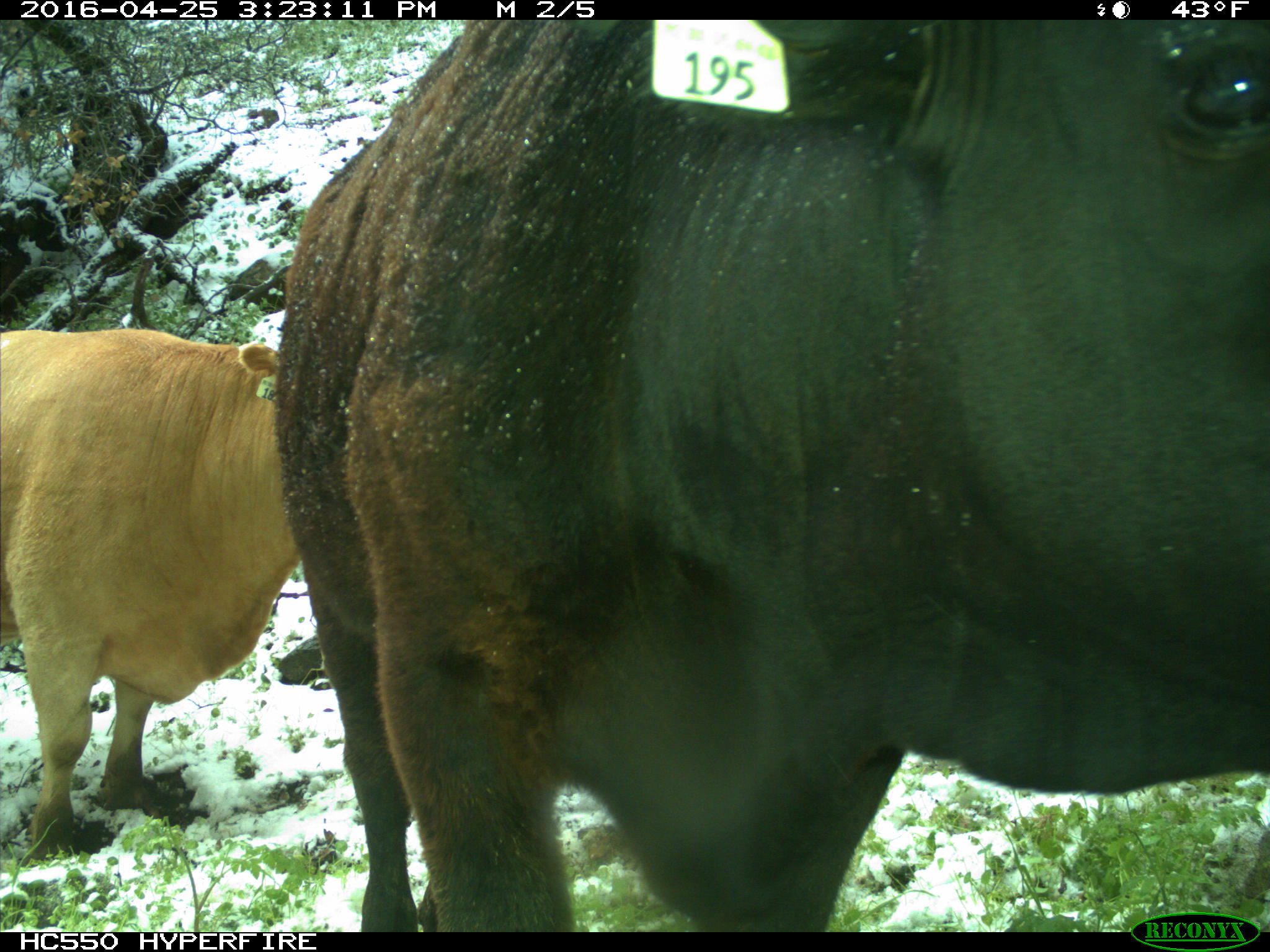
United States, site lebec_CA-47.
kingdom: Animalia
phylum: Chordata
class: Mammalia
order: Artiodactyla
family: Bovidae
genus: Bos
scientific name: Bos taurus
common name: domestic cow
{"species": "Bos taurus (domestic cow)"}